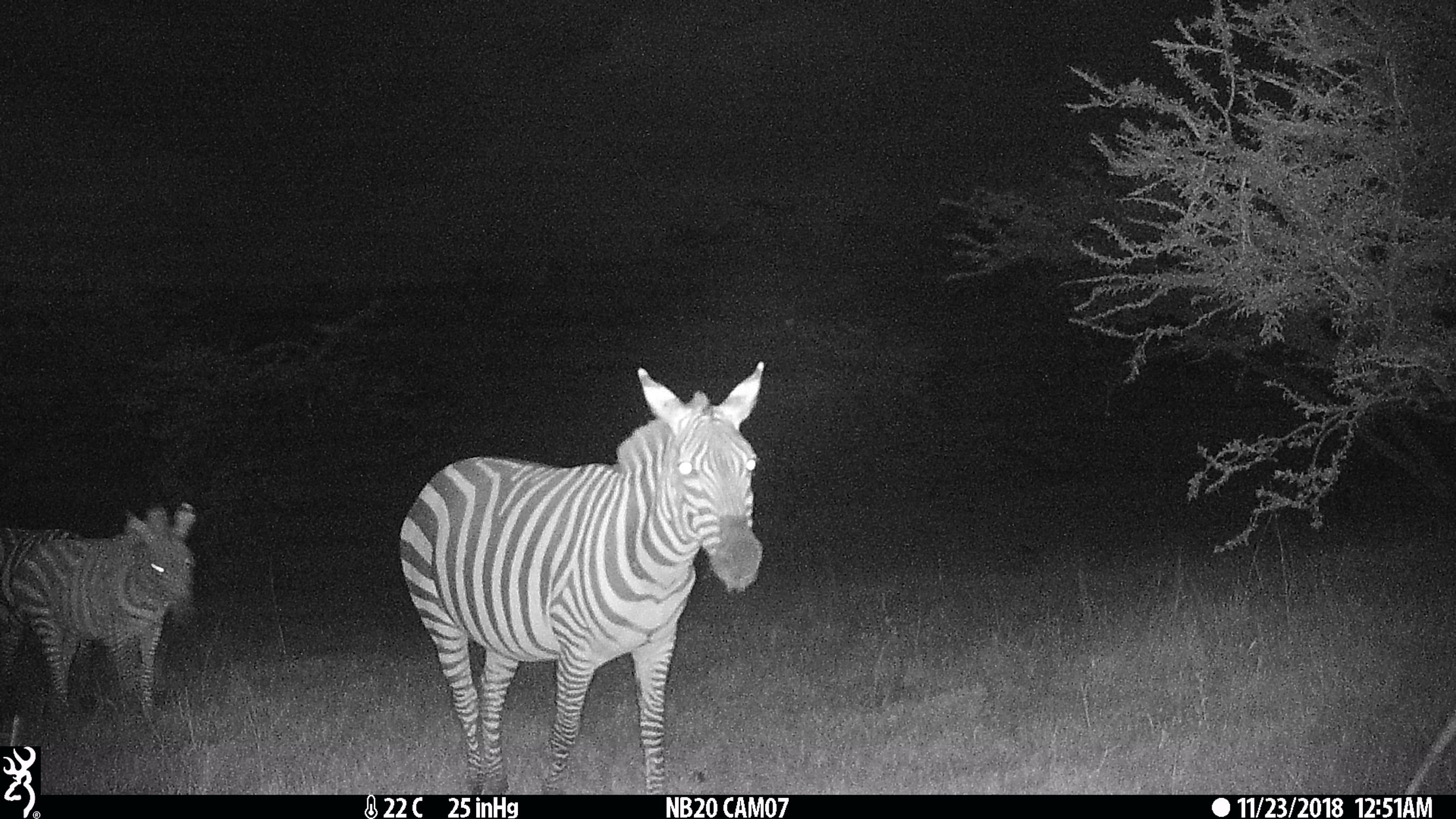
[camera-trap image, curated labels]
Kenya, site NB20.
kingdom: Animalia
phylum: Chordata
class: Mammalia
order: Perissodactyla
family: Equidae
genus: Equus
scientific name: Equus quagga burchellii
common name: burchell's zebra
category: zebra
Zebra (burchell's zebra) (Equus quagga burchellii).